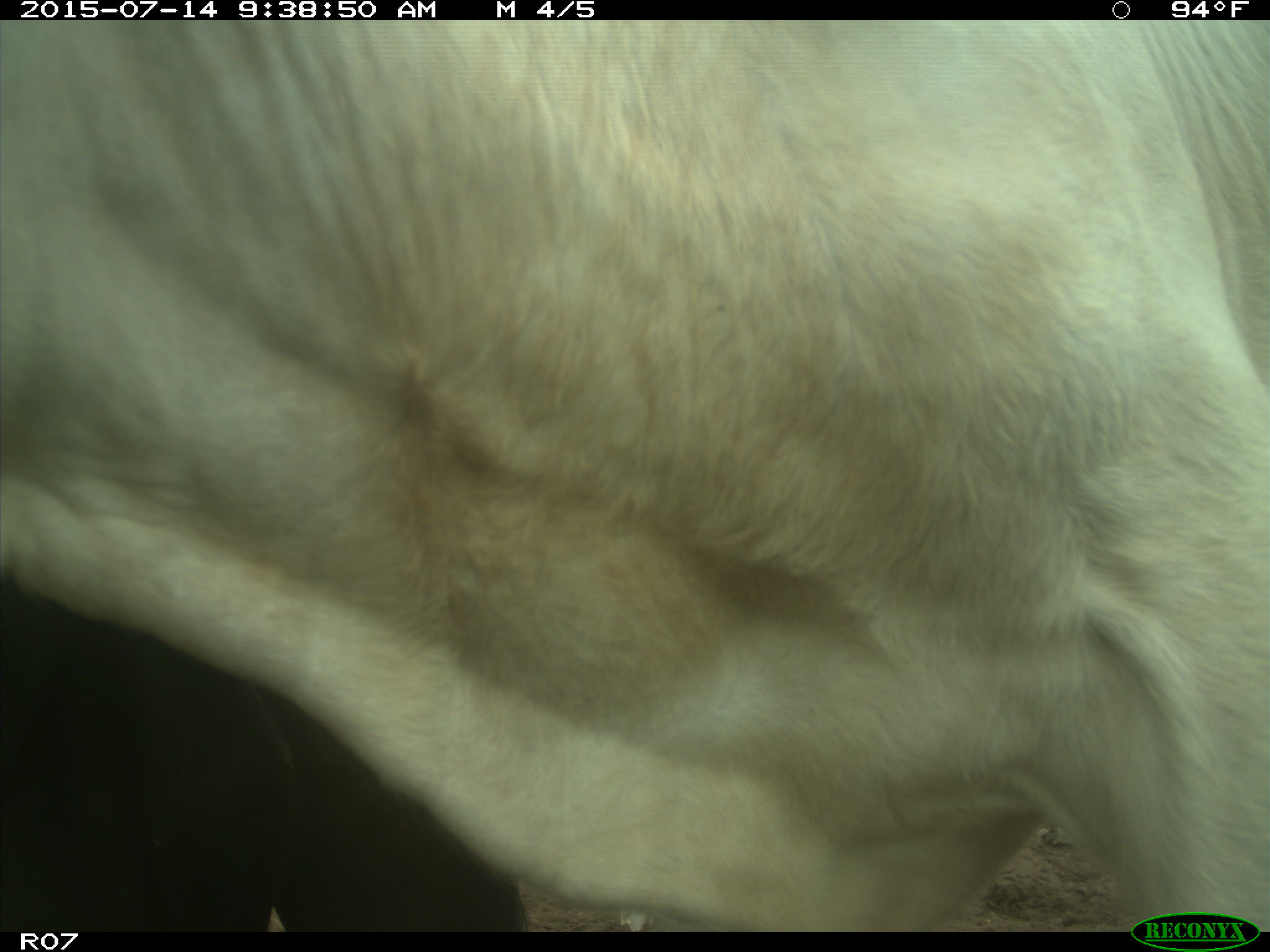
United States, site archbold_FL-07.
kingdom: Animalia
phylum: Chordata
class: Mammalia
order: Artiodactyla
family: Bovidae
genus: Bos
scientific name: Bos taurus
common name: domestic cow